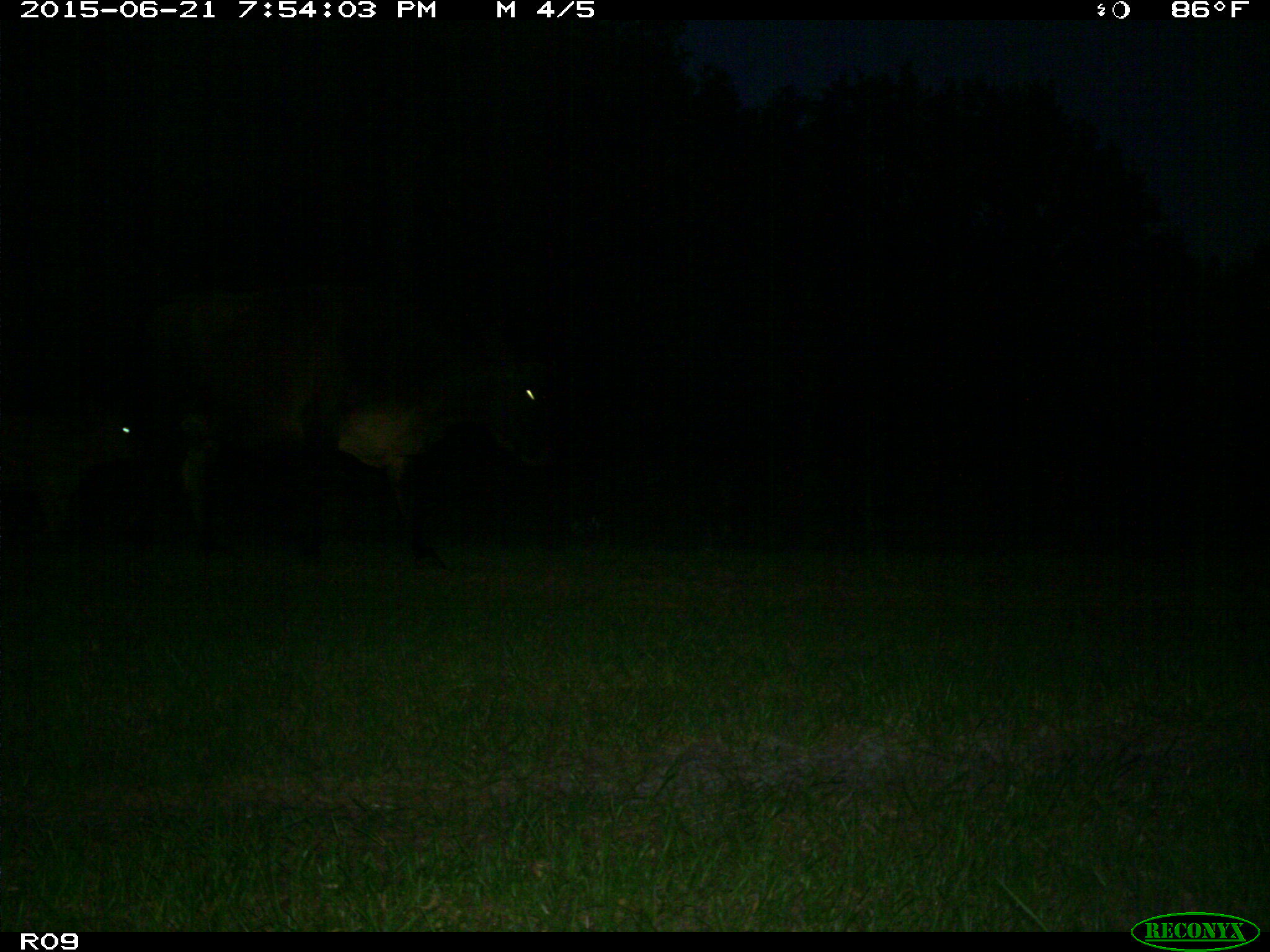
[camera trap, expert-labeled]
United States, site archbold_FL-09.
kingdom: Animalia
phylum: Chordata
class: Mammalia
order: Artiodactyla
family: Bovidae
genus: Bos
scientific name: Bos taurus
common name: domestic cow